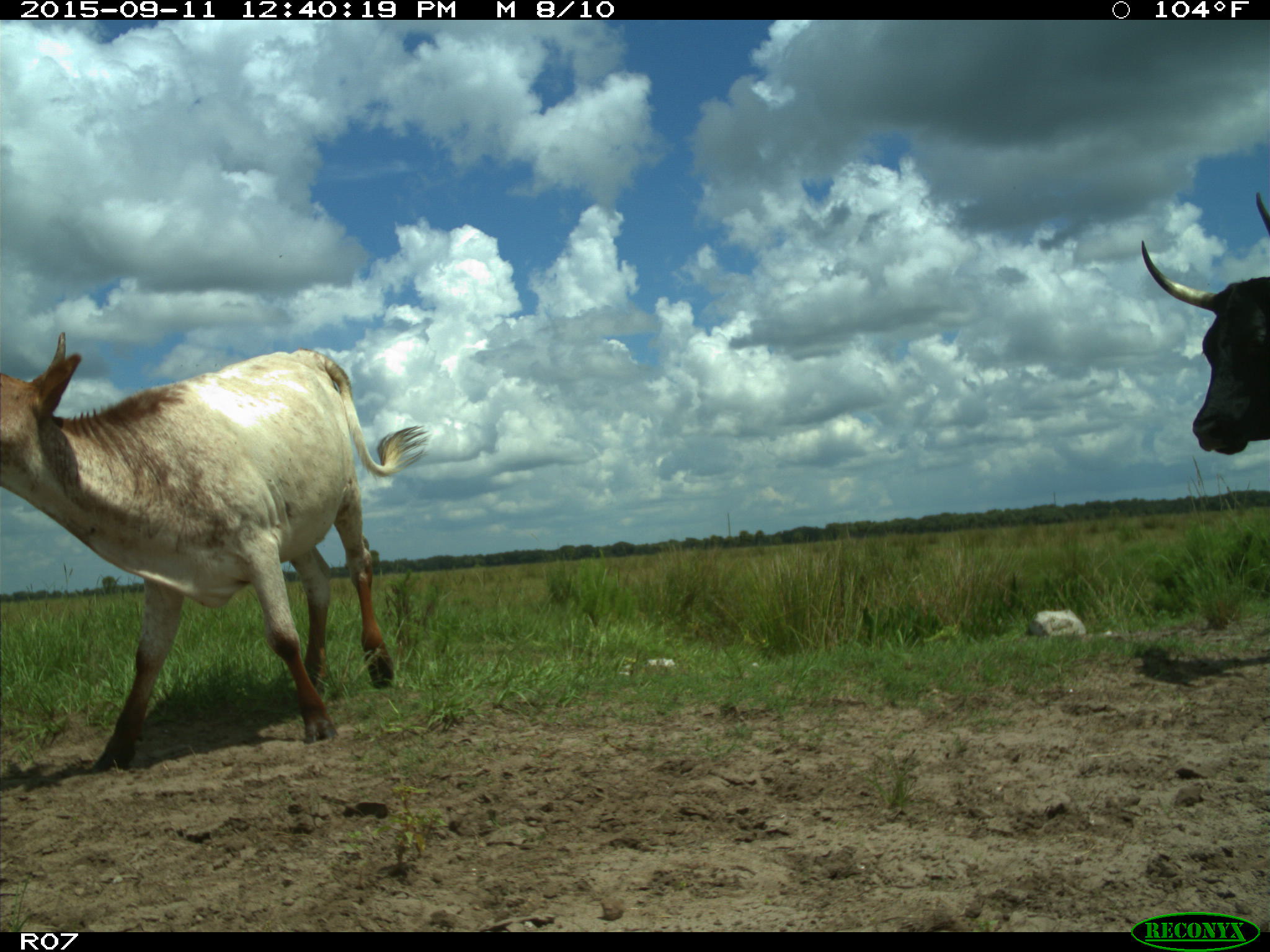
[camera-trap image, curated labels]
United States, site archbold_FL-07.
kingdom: Animalia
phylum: Chordata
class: Mammalia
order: Artiodactyla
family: Bovidae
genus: Bos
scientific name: Bos taurus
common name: domestic cow